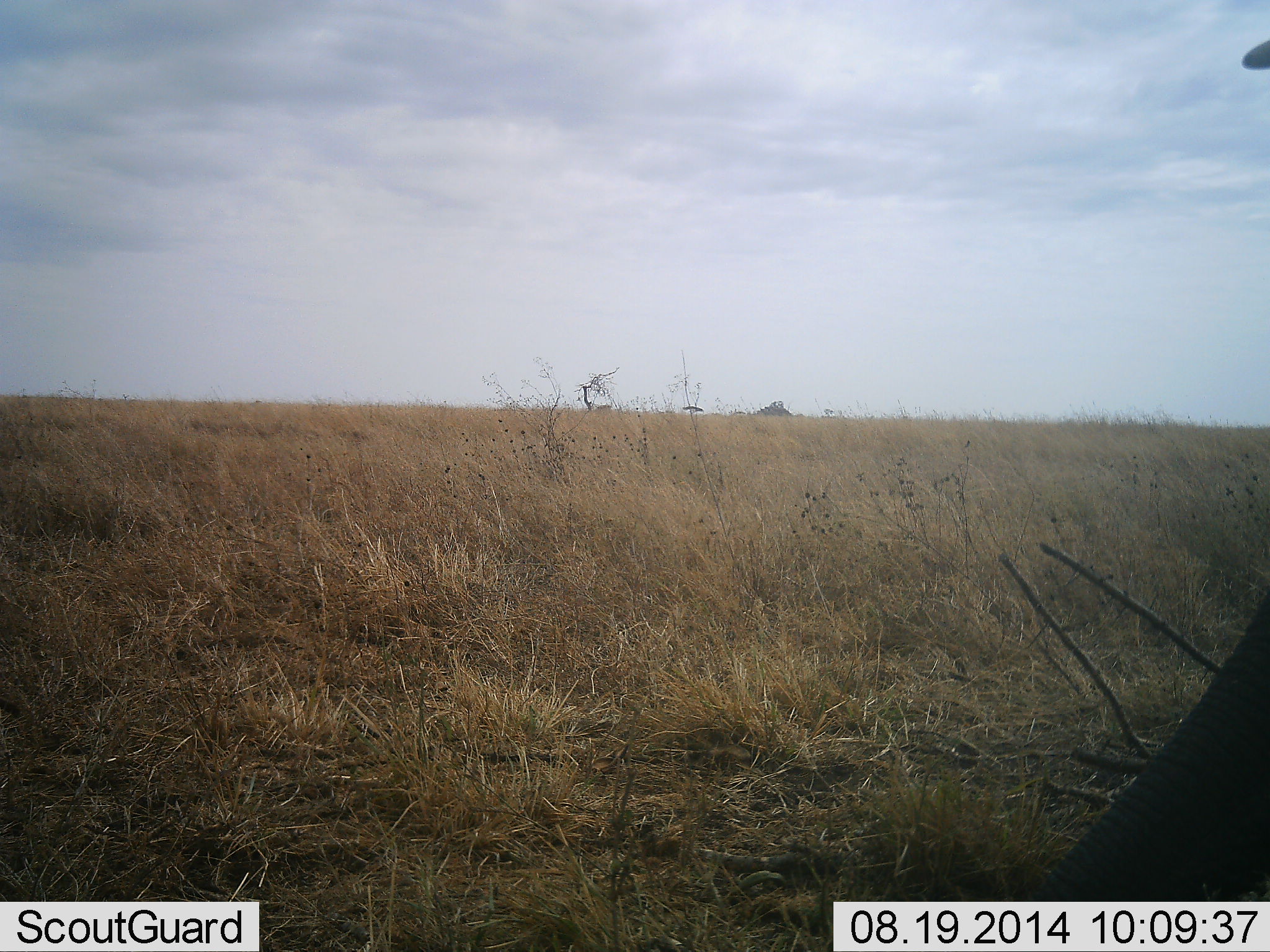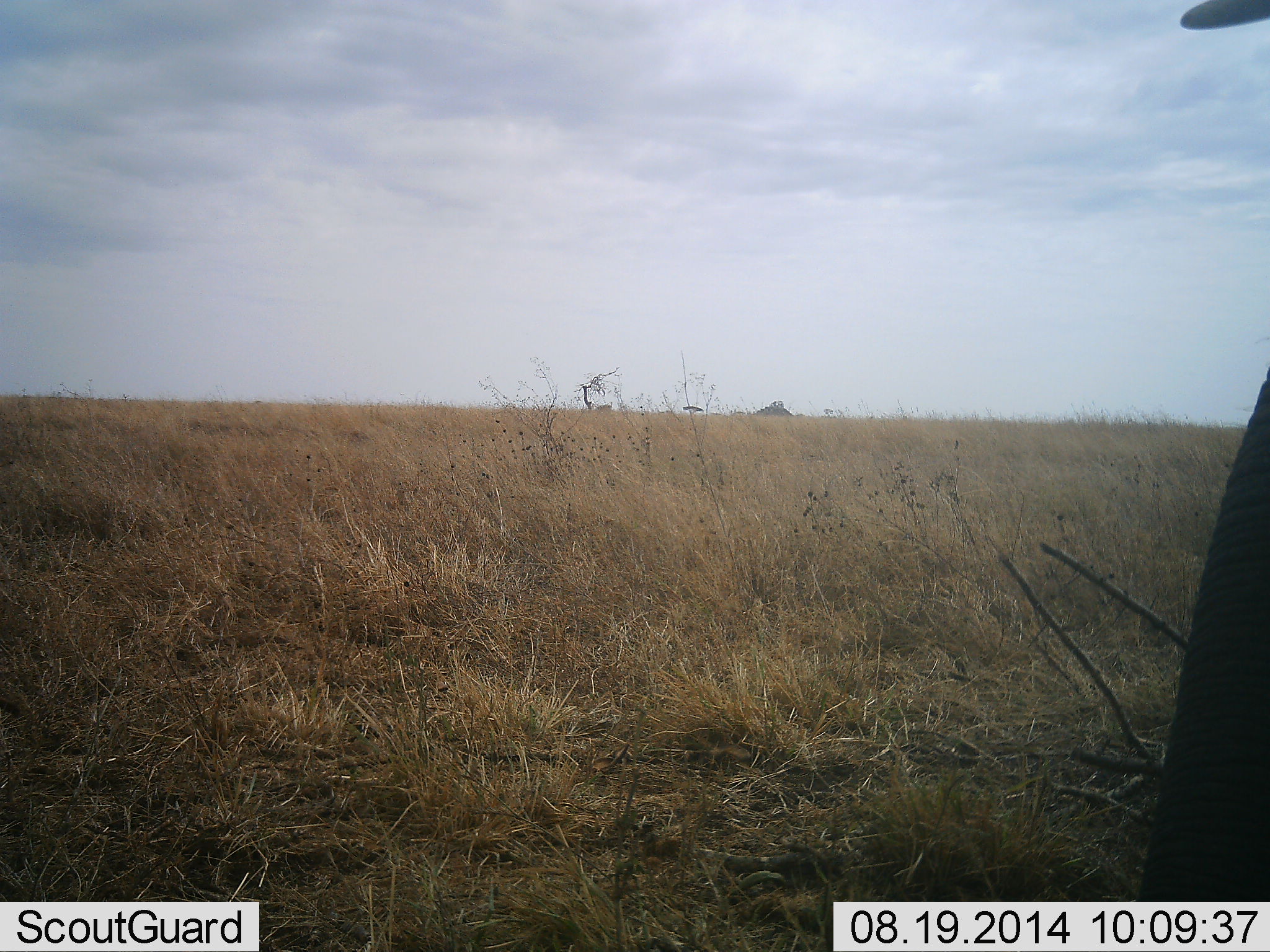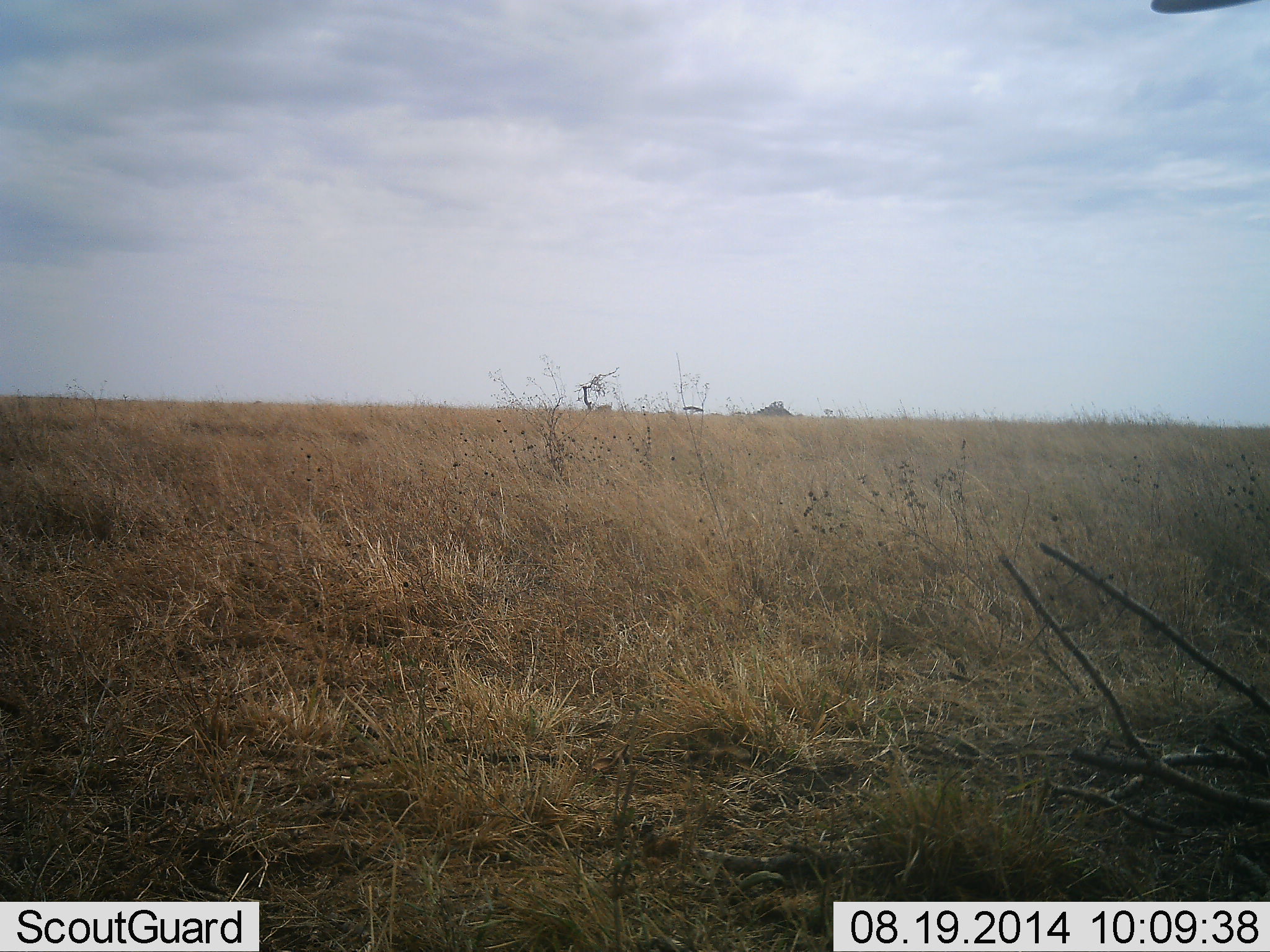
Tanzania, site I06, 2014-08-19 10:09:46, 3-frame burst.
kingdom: Animalia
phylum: Chordata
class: Mammalia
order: Proboscidea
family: Elephantidae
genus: Loxodonta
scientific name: Loxodonta africana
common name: african bush elephant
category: elephant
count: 1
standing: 44%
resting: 0%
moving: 11%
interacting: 11%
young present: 0%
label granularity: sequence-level